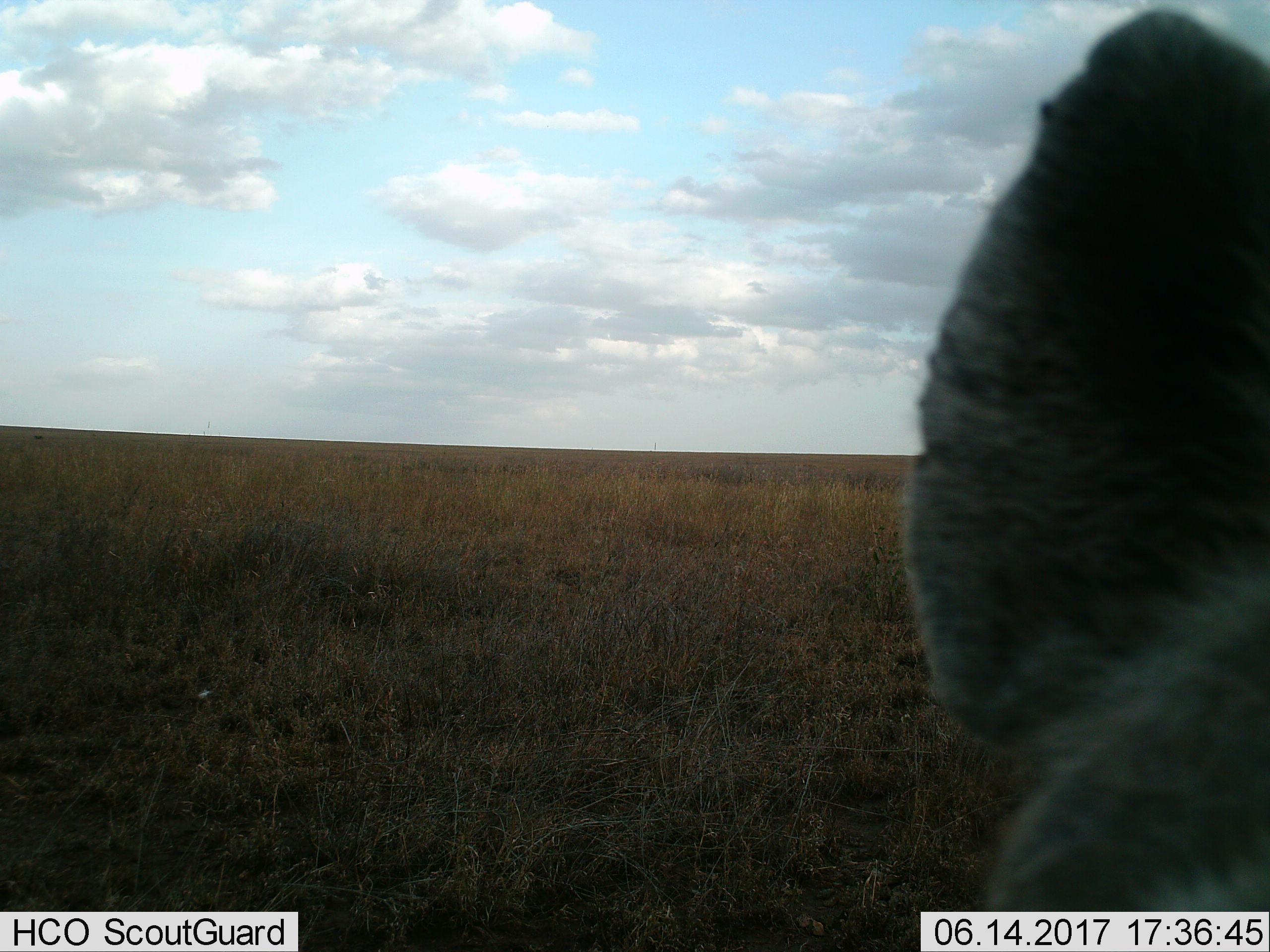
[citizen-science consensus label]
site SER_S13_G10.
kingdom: Animalia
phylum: Chordata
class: Mammalia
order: Carnivora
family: Hyaenidae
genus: Crocuta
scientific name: Crocuta crocuta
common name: spotted hyena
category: hyenaspotted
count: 1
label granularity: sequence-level